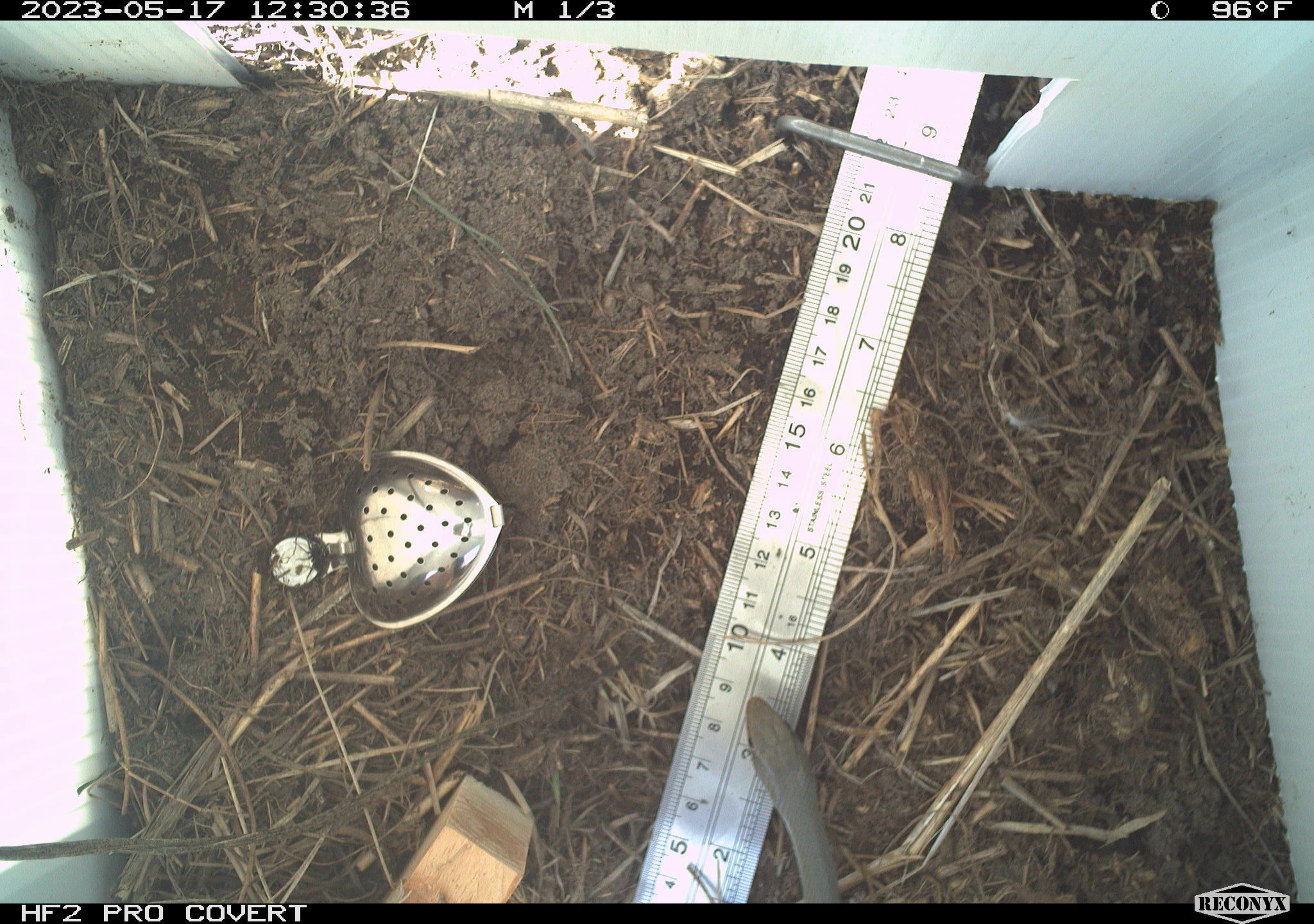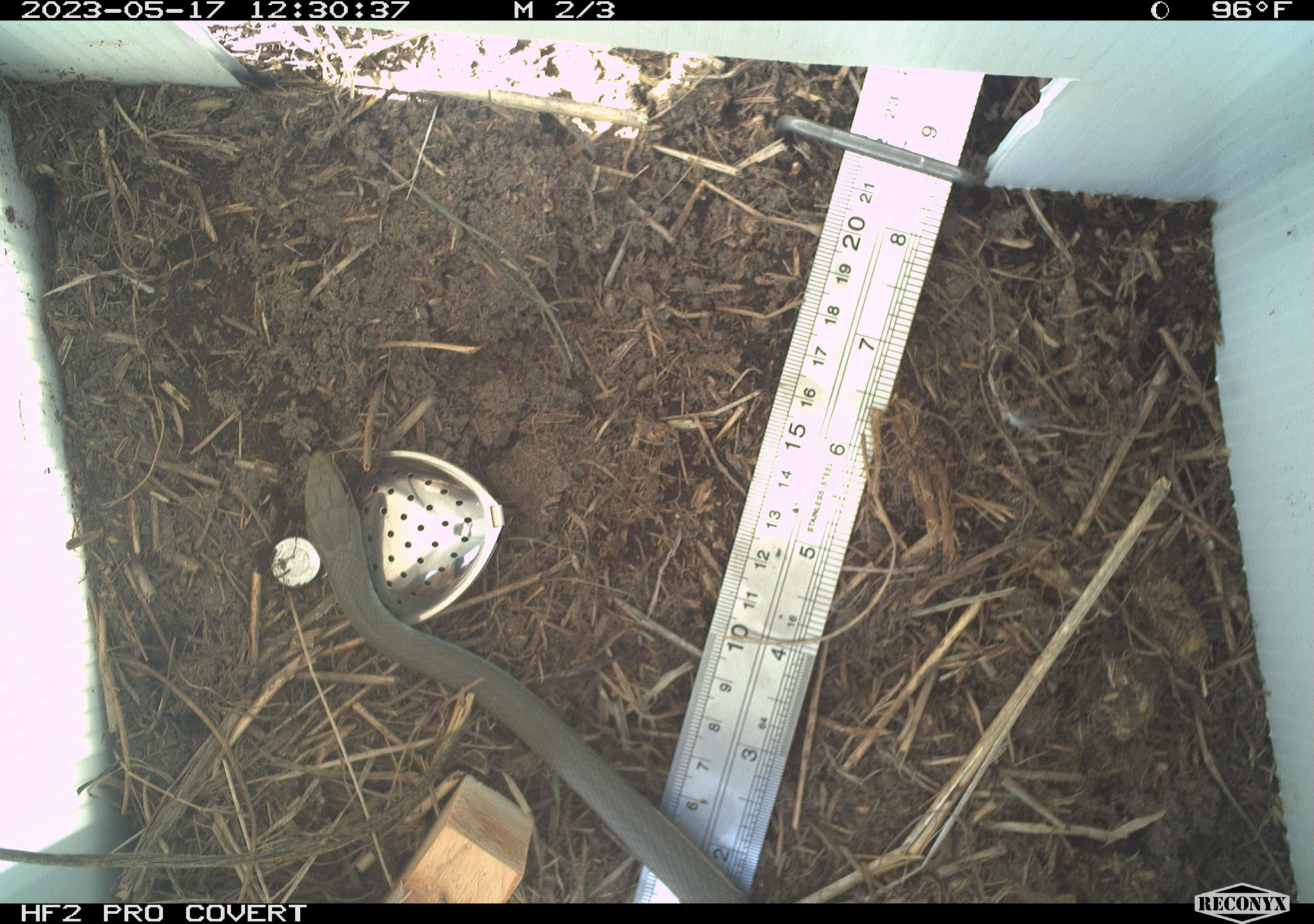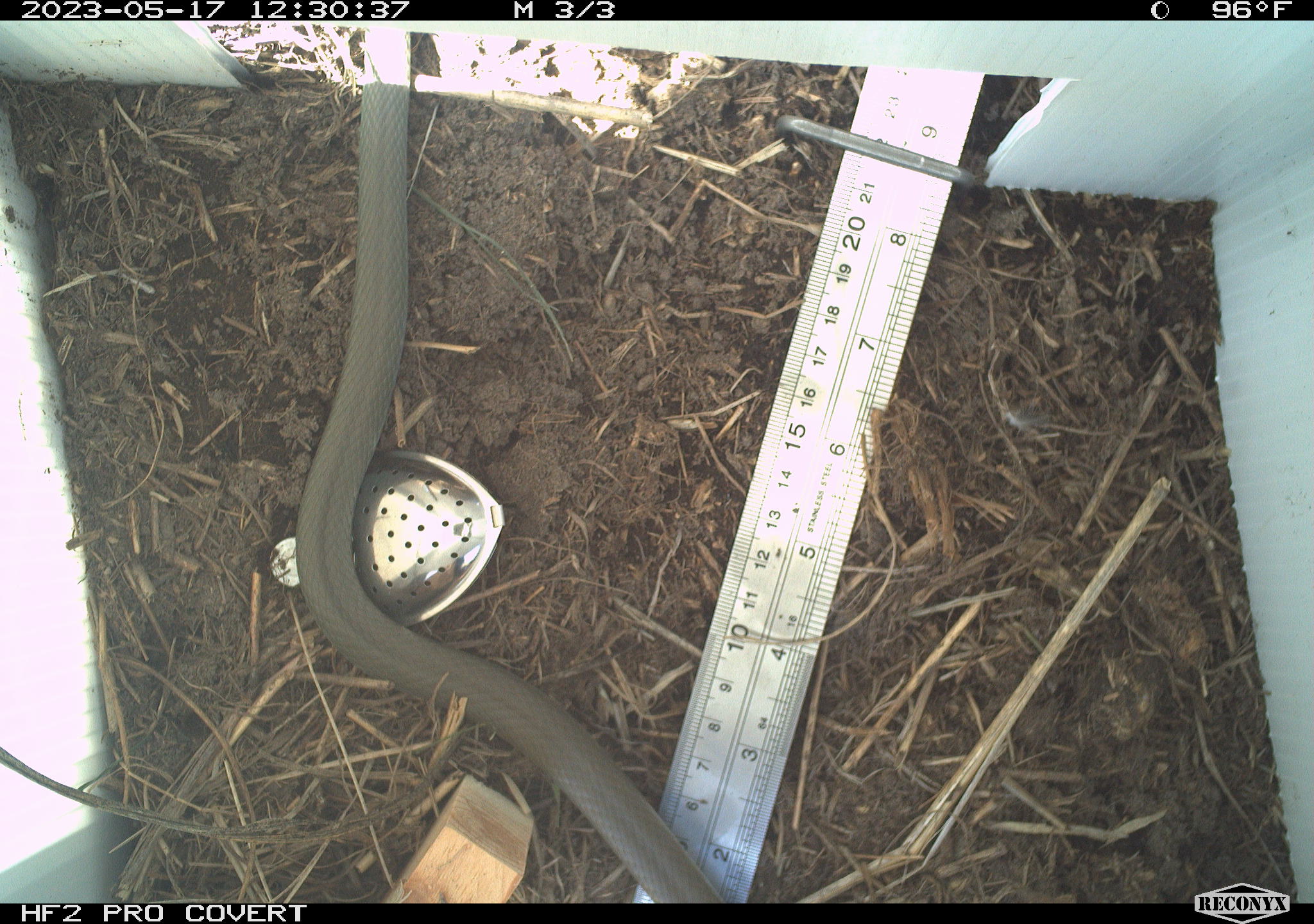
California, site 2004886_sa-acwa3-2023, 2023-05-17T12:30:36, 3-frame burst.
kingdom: Animalia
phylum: Chordata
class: Reptilia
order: Squamata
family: Colubridae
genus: Coluber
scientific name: Coluber constrictor mormon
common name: western yellow-bellied racer